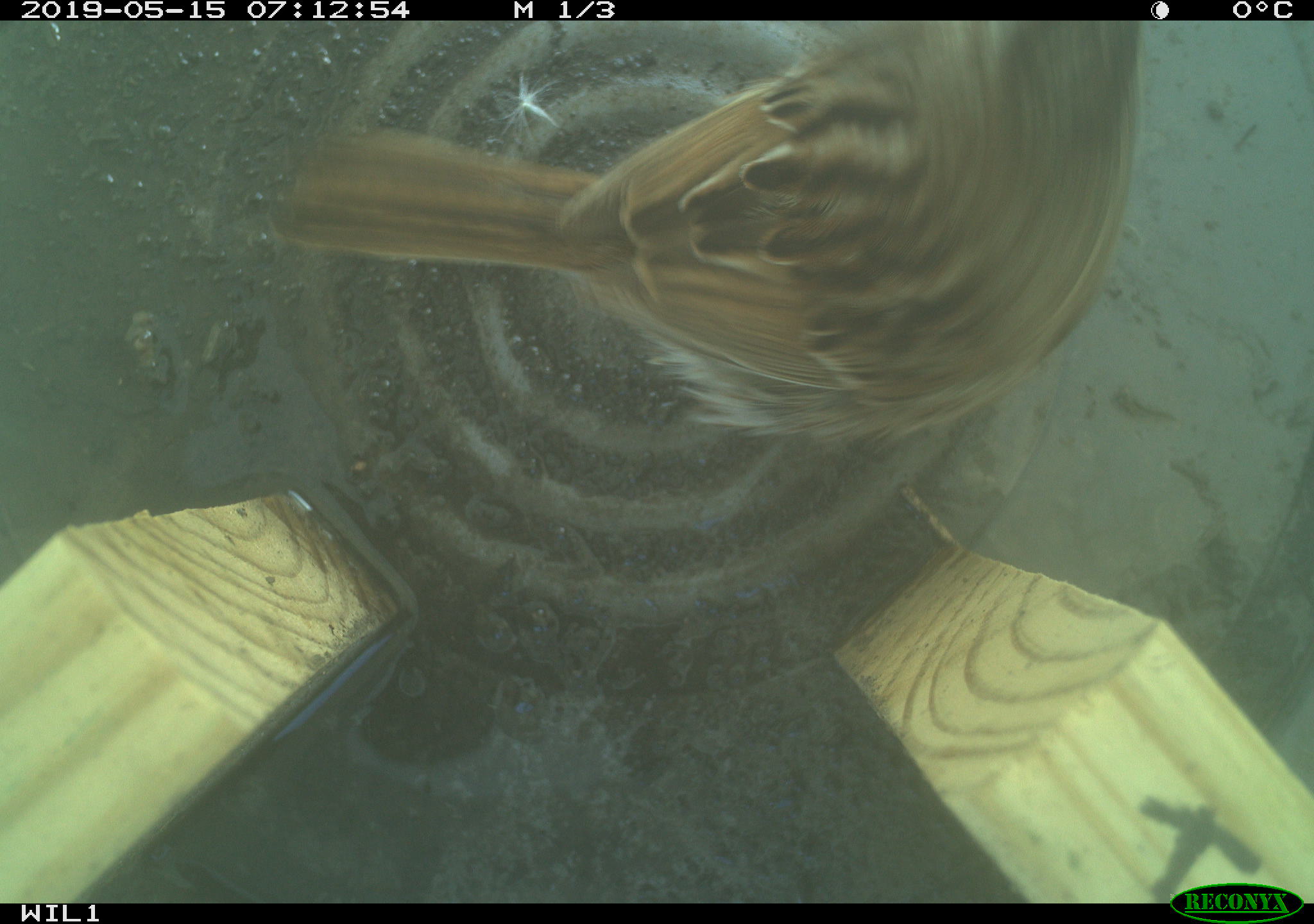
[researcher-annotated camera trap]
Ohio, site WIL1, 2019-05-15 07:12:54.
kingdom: Animalia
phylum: Chordata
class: Aves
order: Passeriformes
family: Passerellidae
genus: Melospiza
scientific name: Melospiza melodia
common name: song sparrow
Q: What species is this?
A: Song sparrow (Melospiza melodia).